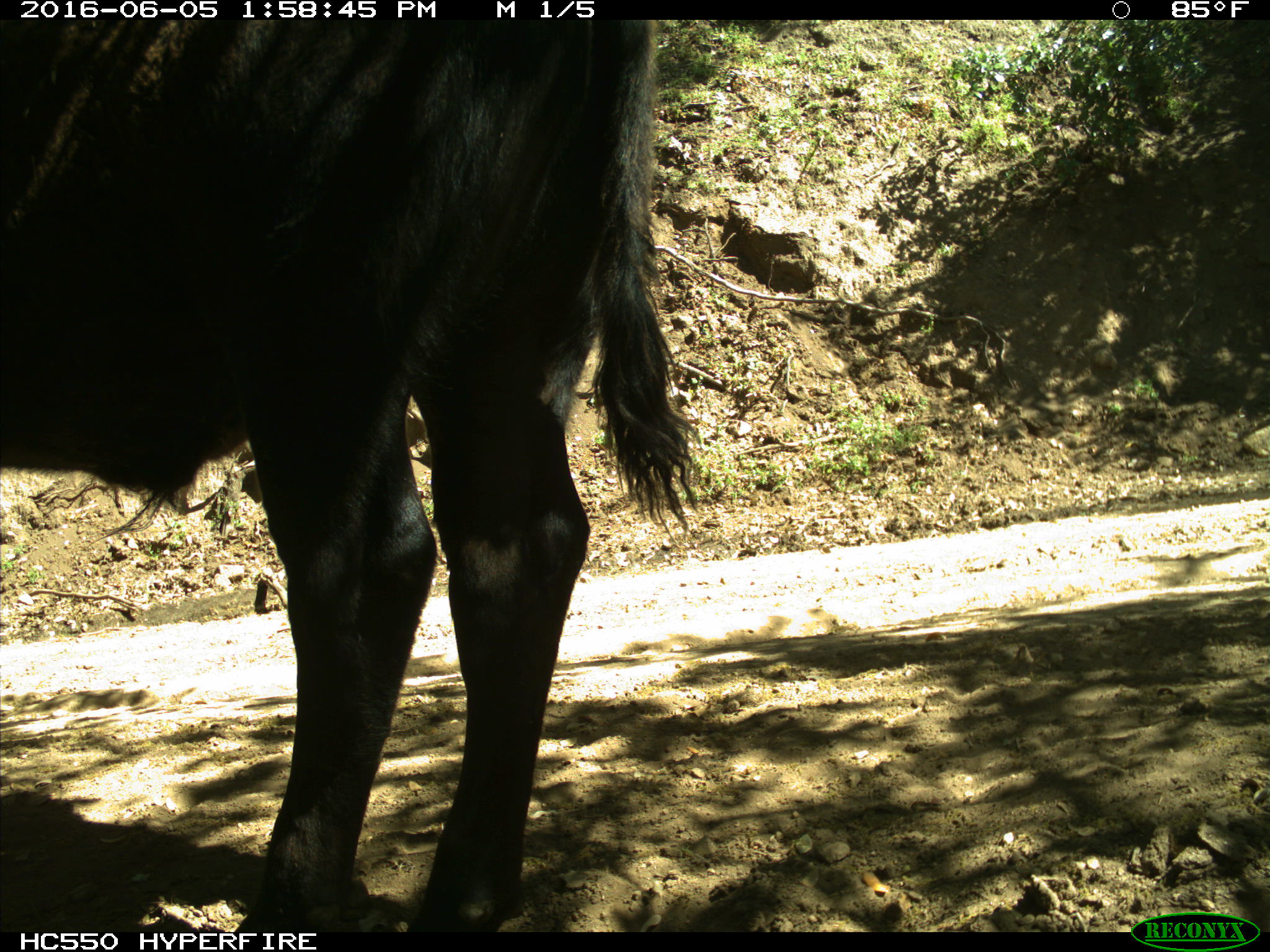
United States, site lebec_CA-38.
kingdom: Animalia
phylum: Chordata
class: Mammalia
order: Artiodactyla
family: Bovidae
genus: Bos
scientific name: Bos taurus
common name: domestic cow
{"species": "Bos taurus (domestic cow)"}